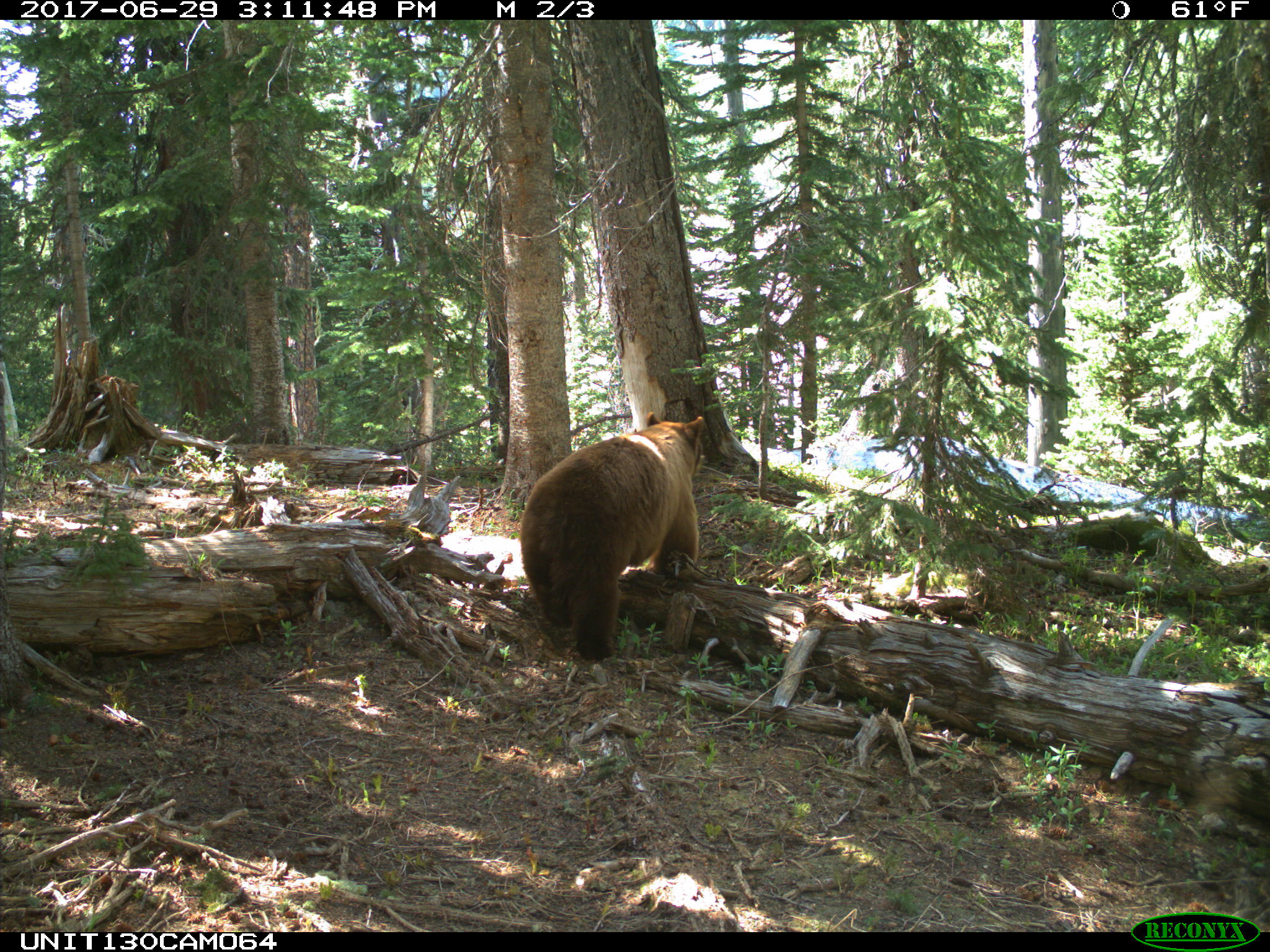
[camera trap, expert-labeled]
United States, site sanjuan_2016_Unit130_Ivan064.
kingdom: Animalia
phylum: Chordata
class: Mammalia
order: Carnivora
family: Ursidae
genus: Ursus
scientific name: Ursus americanus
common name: american black bear